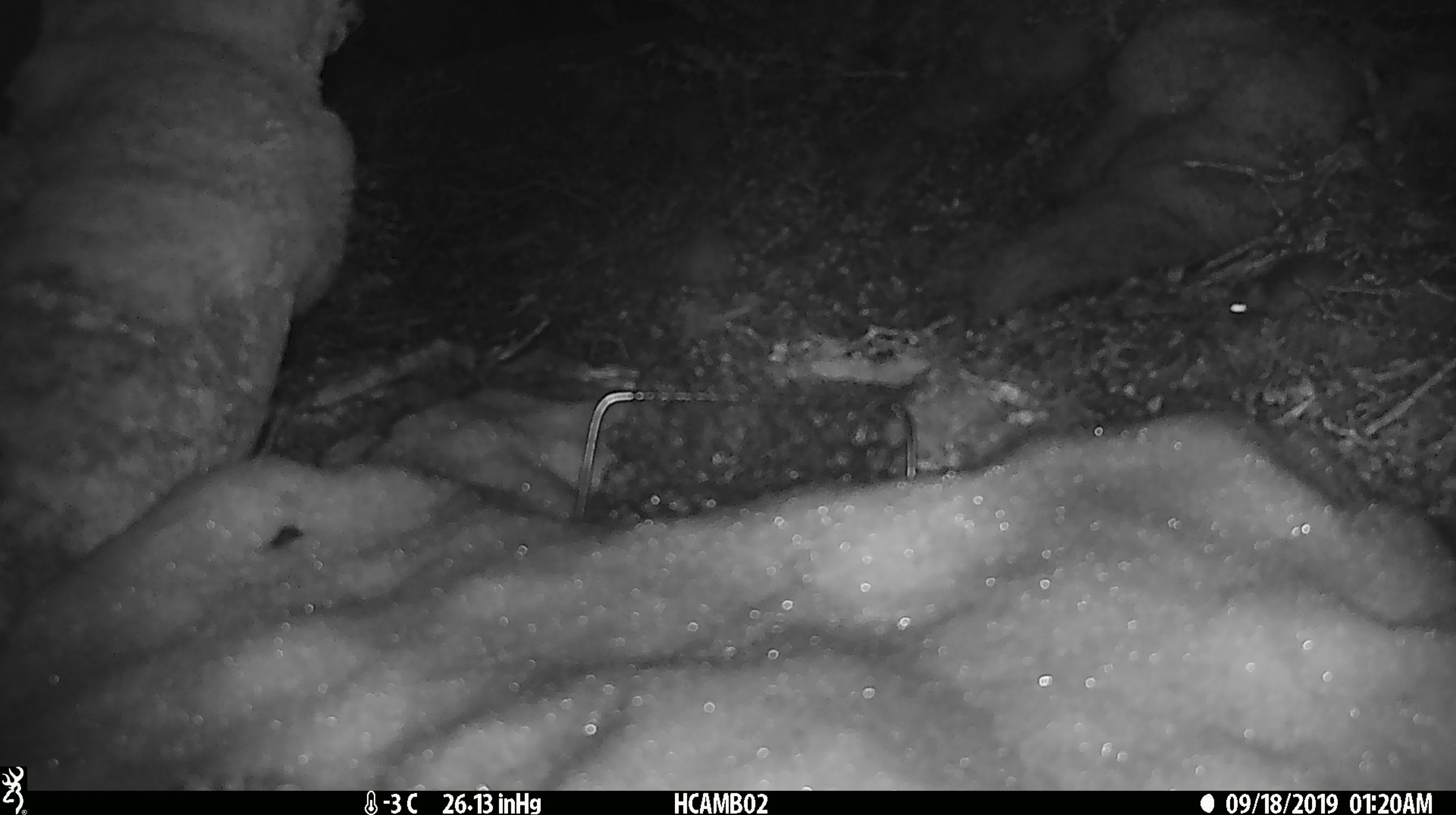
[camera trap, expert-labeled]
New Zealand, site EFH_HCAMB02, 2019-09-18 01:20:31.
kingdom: Animalia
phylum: Chordata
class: Mammalia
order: Rodentia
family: Muridae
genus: Mus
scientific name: Mus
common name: mouse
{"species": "mouse (Mus)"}